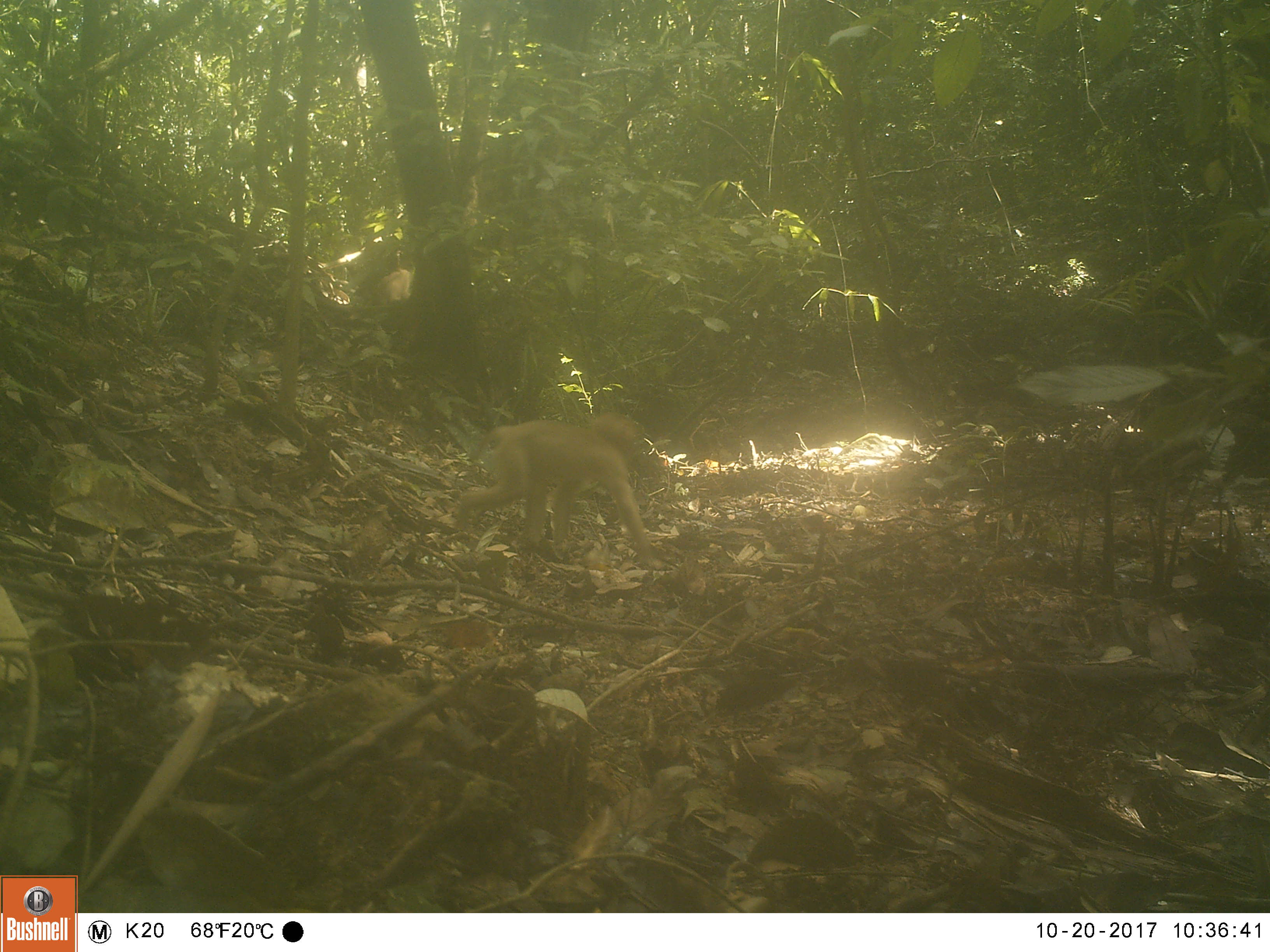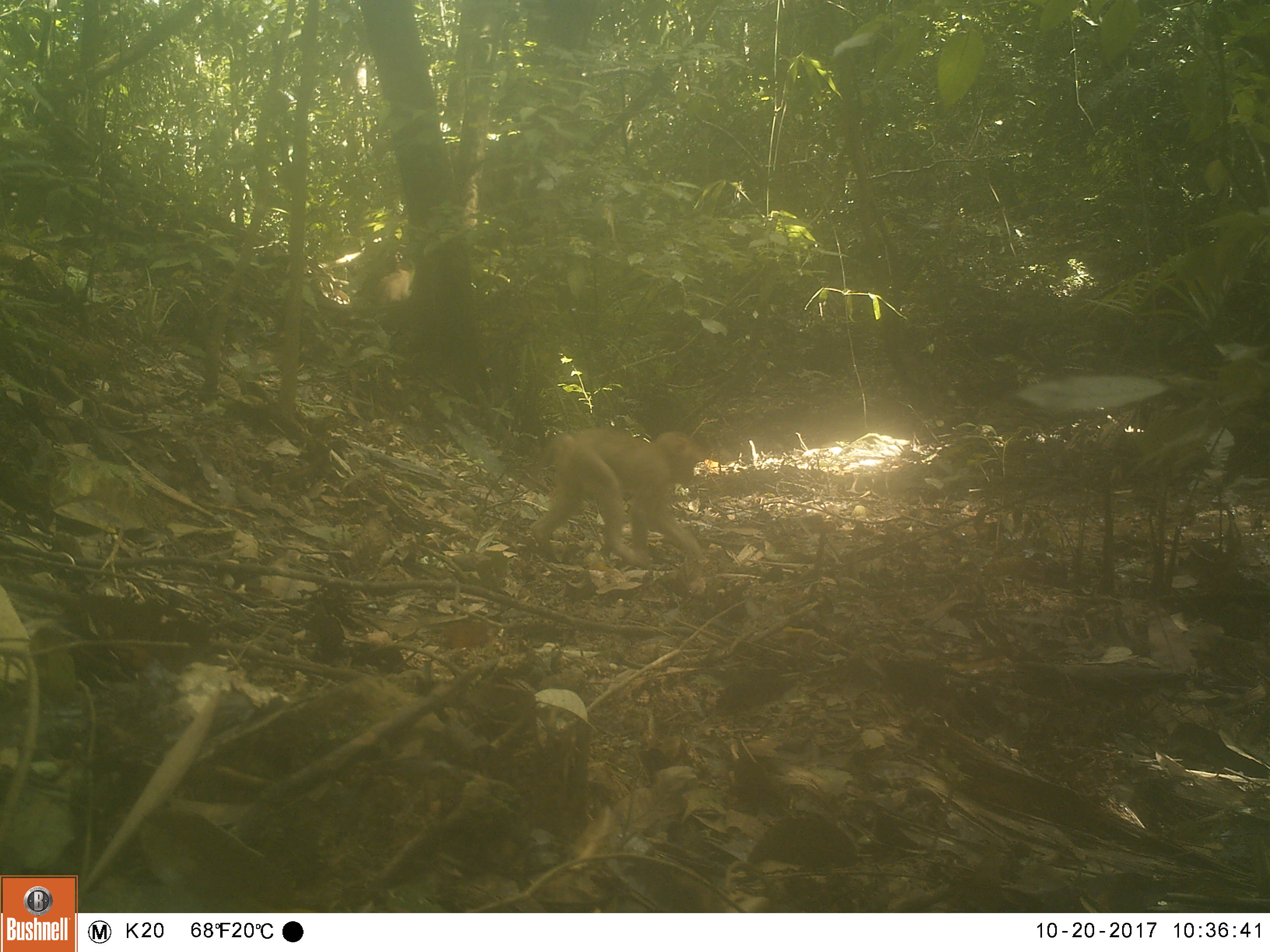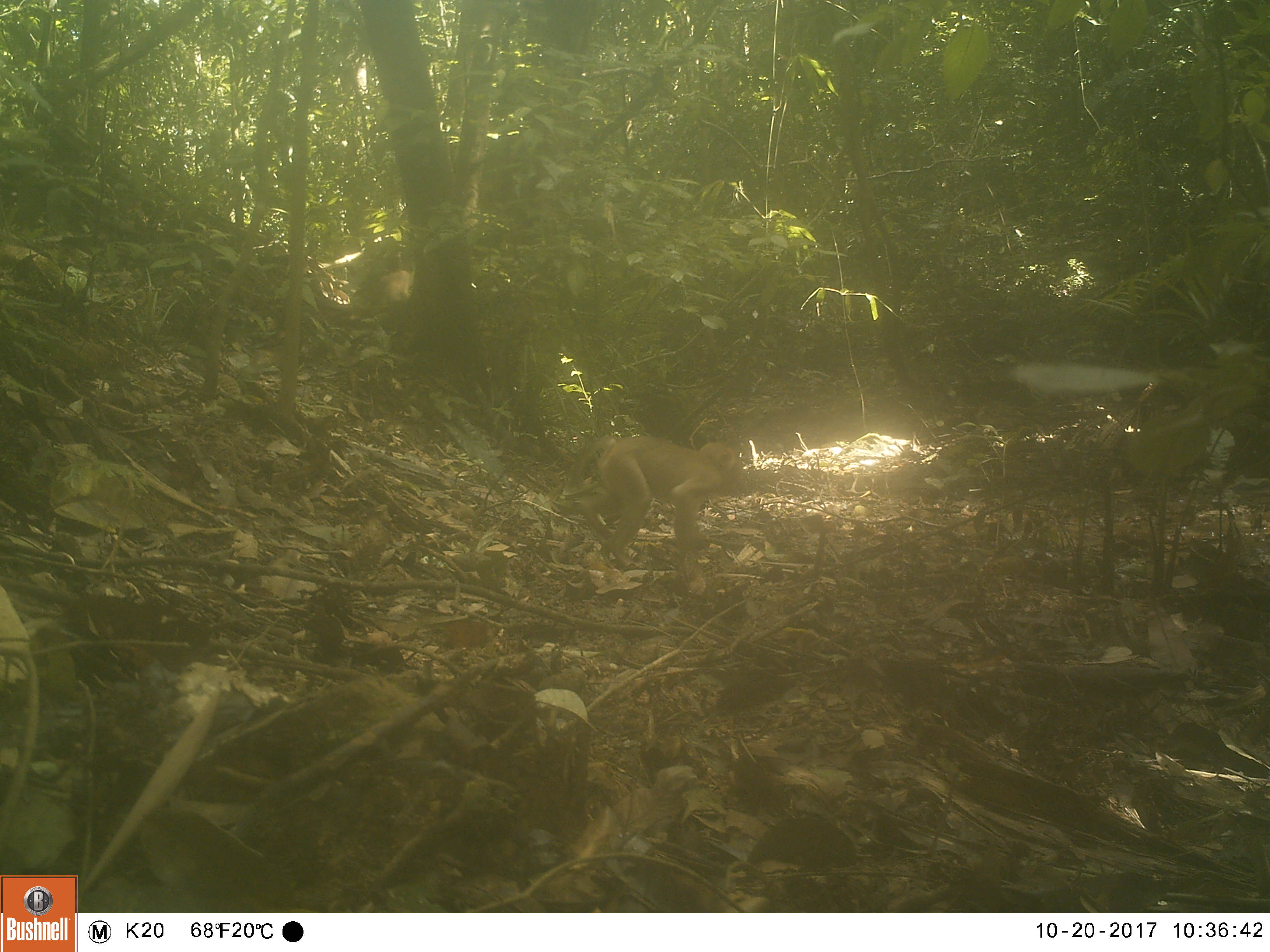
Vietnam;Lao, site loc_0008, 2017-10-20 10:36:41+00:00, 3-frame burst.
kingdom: Animalia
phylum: Chordata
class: Mammalia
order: Primates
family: Cercopithecidae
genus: Macaca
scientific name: Macaca nemestrina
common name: pig-tailed macaque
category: pig tailed macaque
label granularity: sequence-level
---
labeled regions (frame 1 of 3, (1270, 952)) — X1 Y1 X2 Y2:
pig tailed macaque: 455 412 660 564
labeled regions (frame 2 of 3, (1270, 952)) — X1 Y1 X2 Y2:
pig tailed macaque: 529 428 704 569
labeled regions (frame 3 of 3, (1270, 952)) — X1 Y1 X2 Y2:
pig tailed macaque: 563 434 743 569